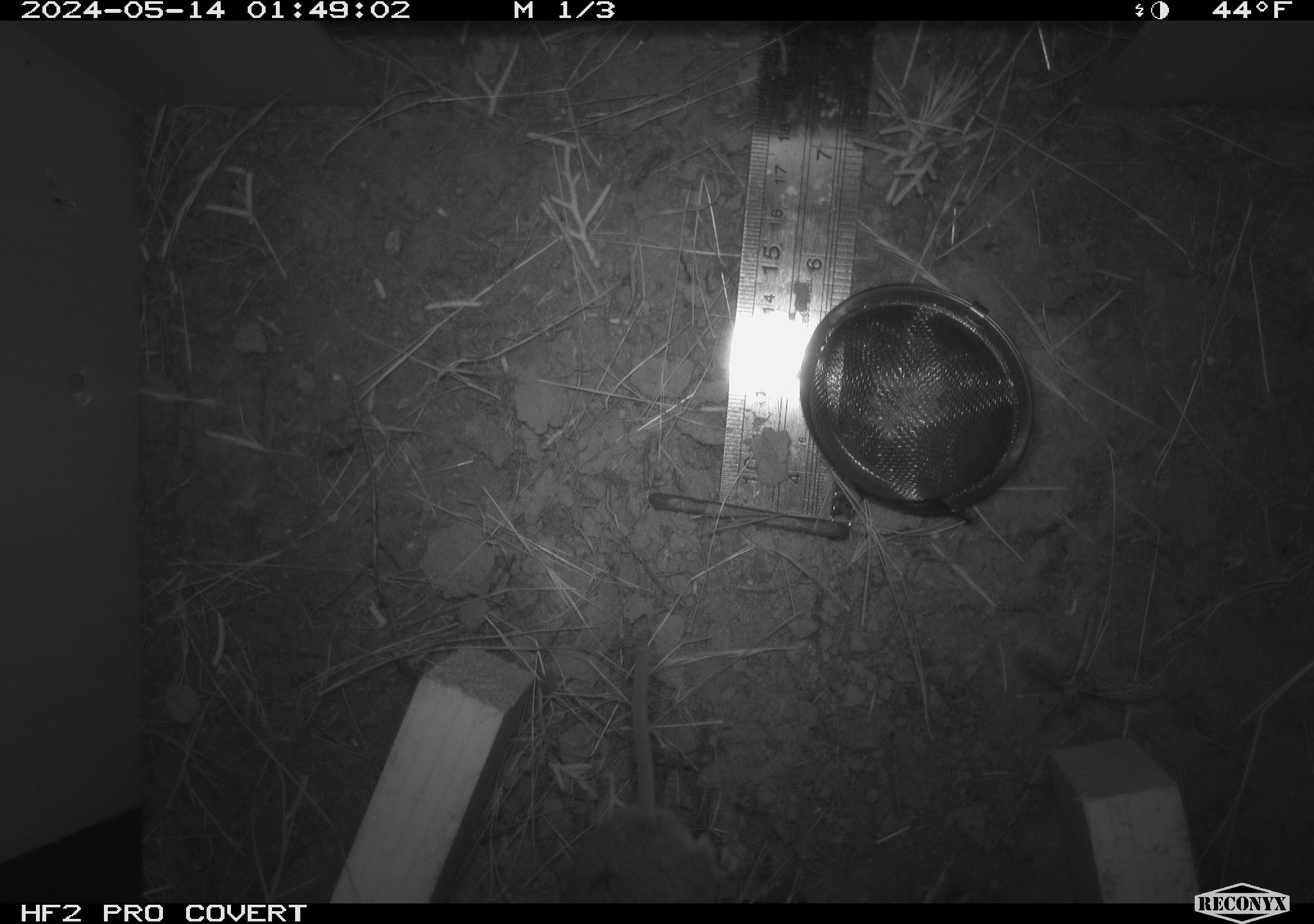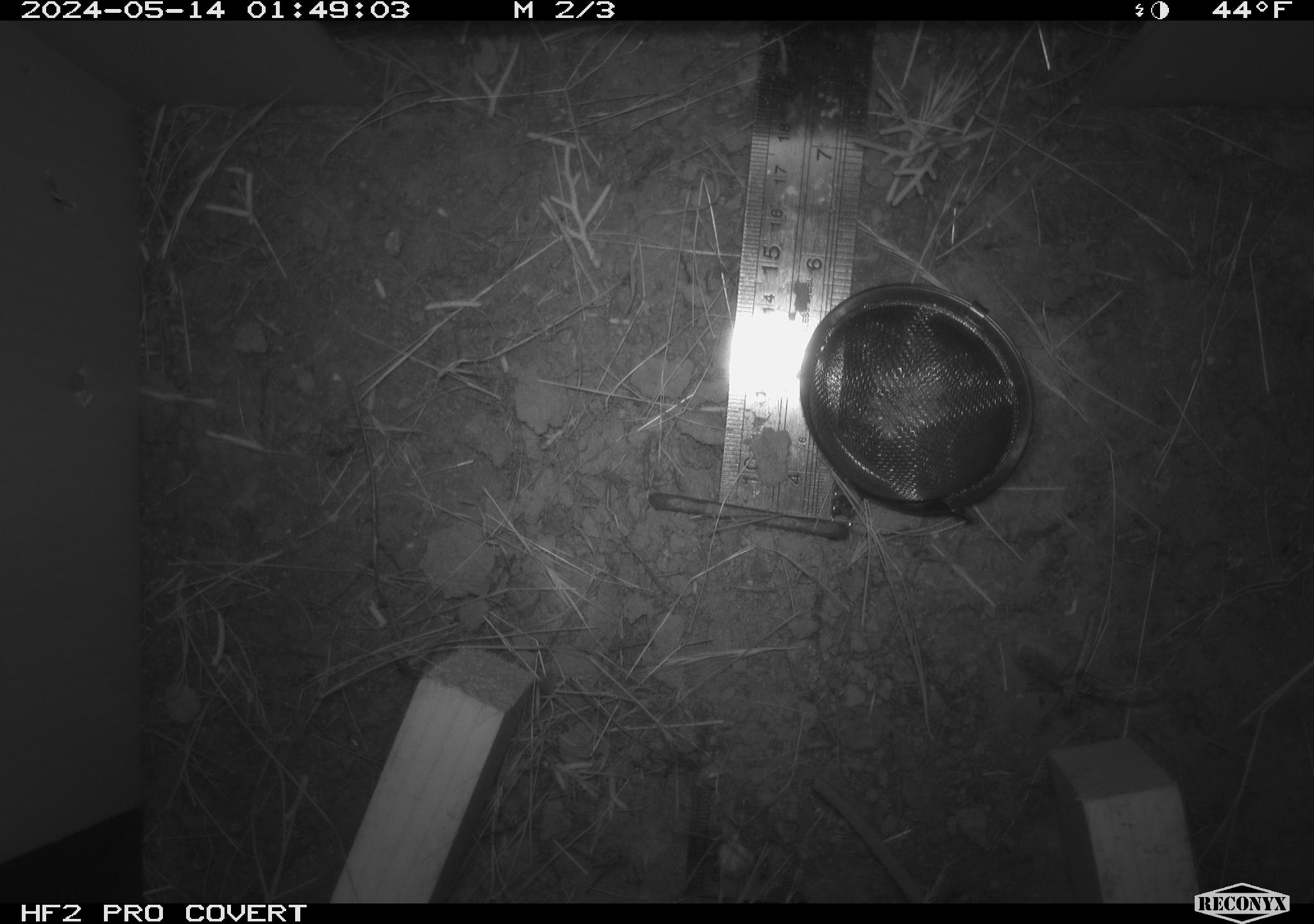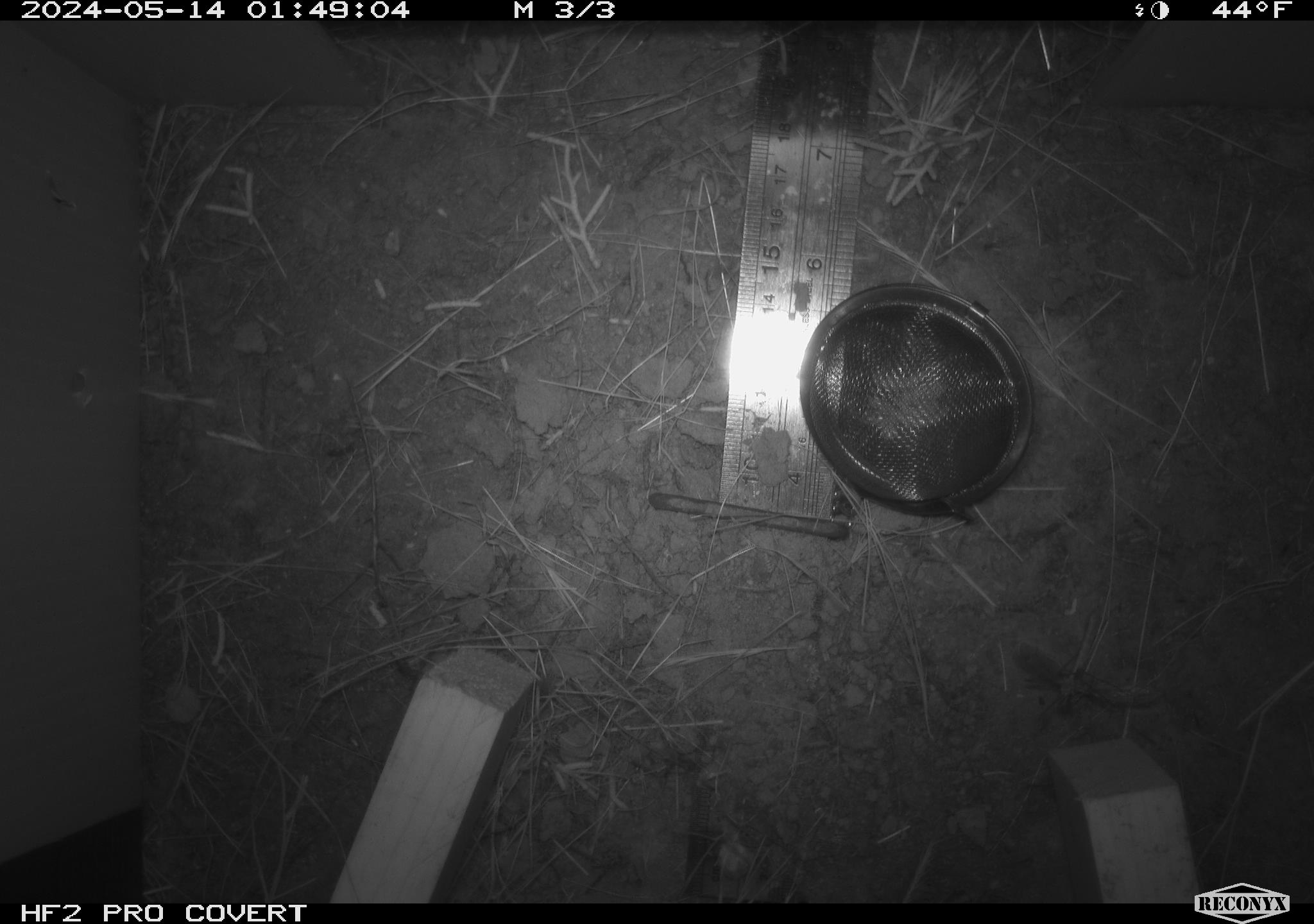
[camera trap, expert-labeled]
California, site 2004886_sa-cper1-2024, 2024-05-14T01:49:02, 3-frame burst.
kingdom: Animalia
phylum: Chordata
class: Mammalia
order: Rodentia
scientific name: Rodentia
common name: rodent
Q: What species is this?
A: Rodent (Rodentia).